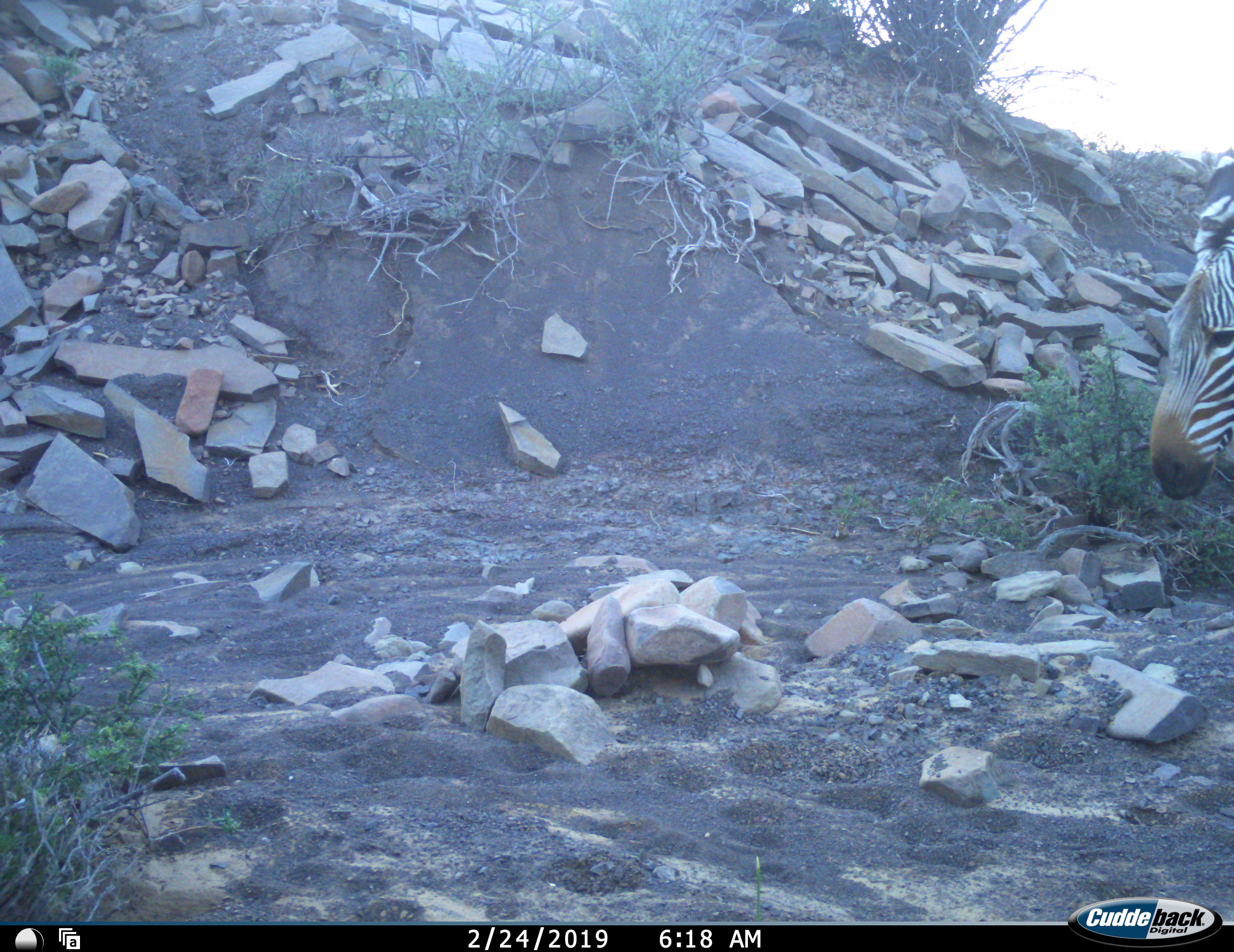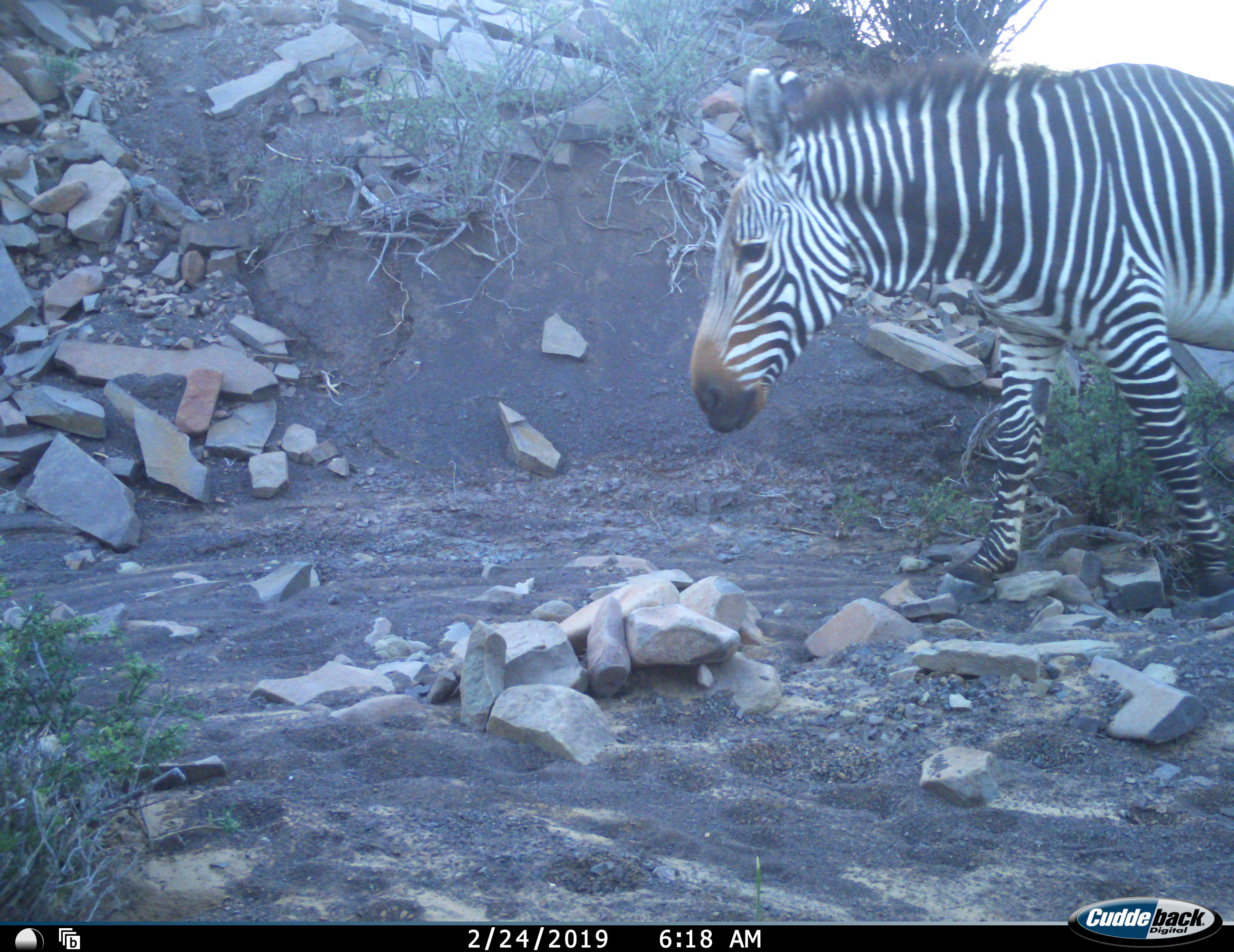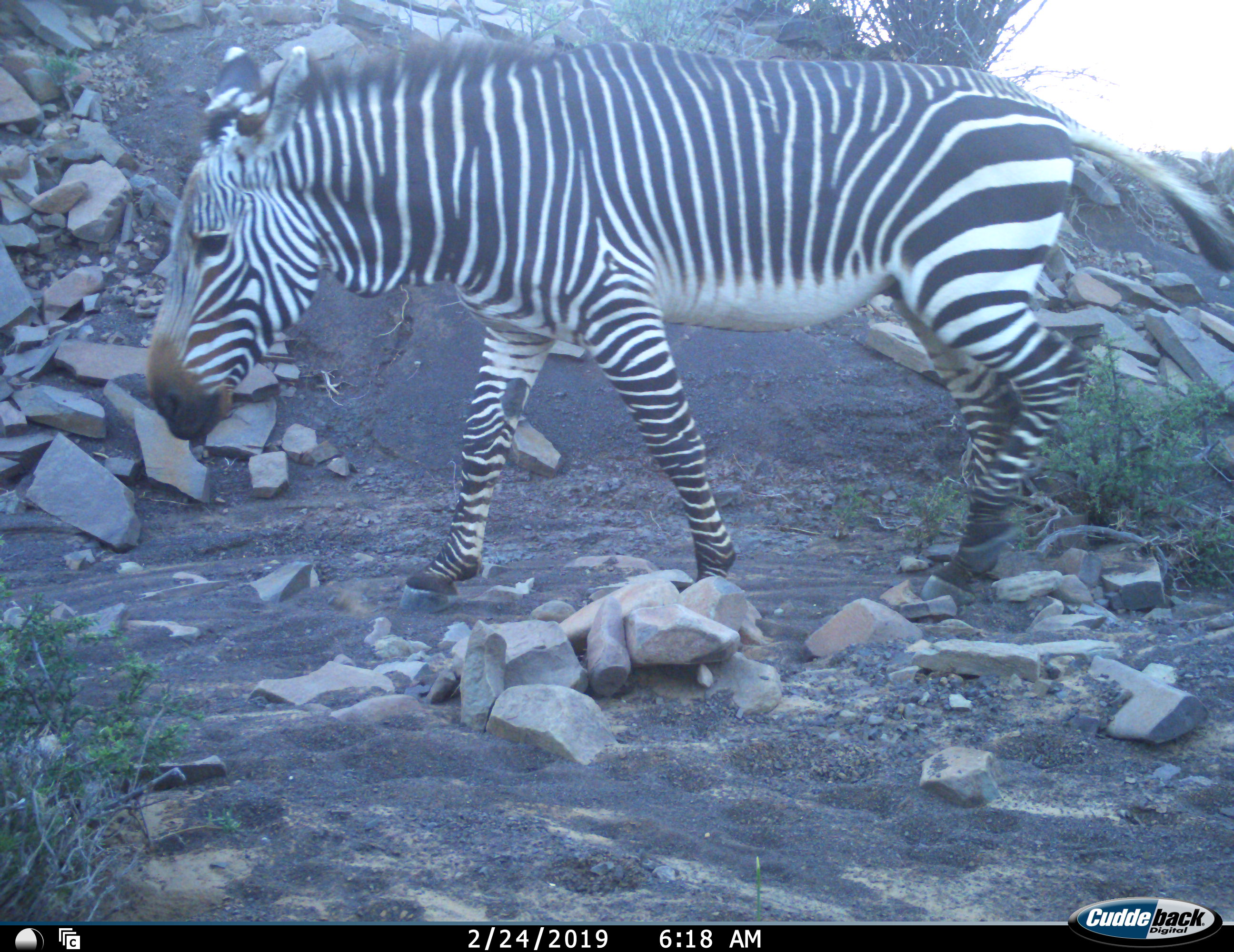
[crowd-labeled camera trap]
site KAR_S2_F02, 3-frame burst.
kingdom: Animalia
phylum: Chordata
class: Mammalia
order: Perissodactyla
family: Equidae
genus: Equus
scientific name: Equus zebra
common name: mountain zebra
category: zebramountain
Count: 1.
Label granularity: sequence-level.